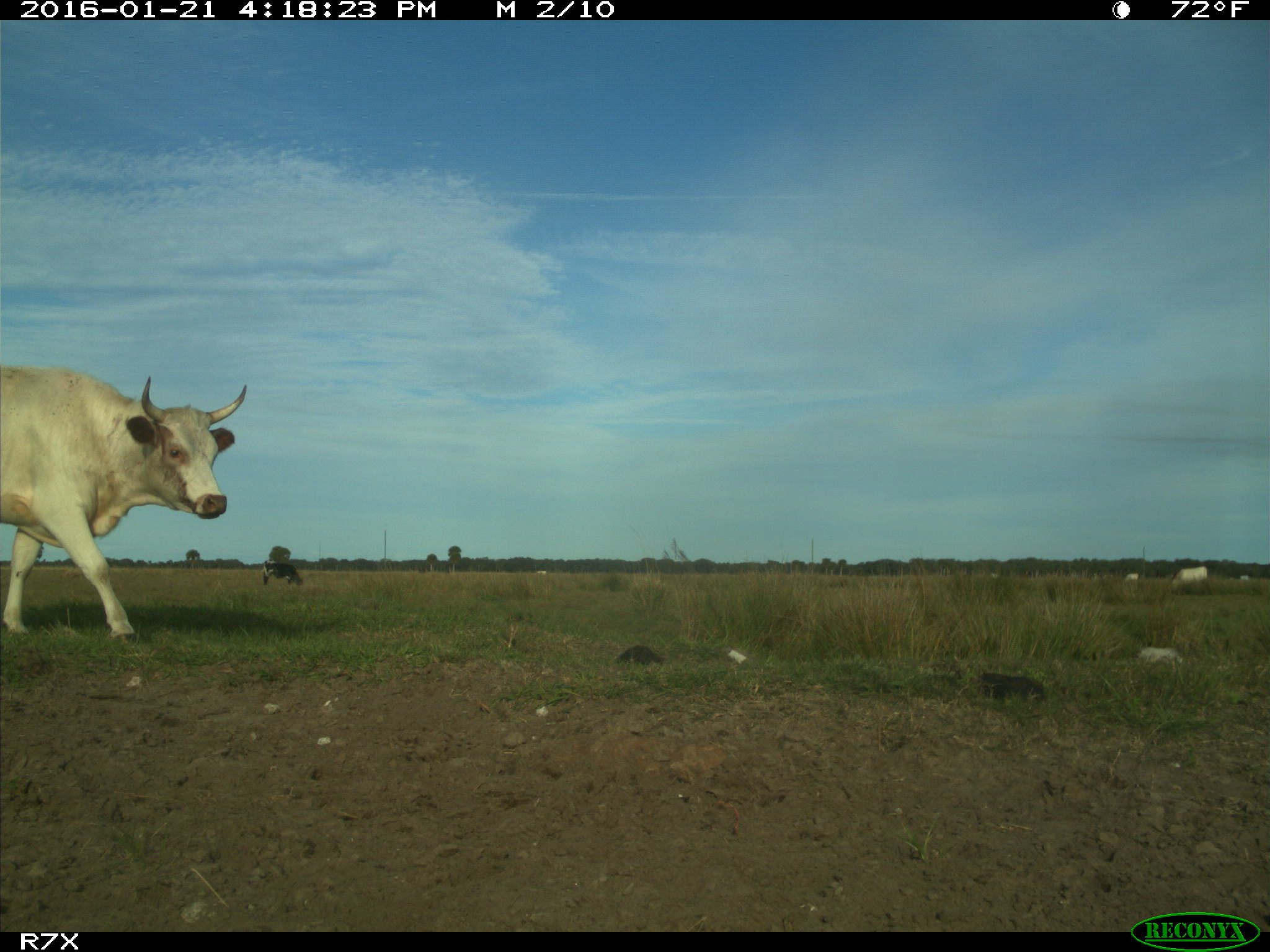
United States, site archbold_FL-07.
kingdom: Animalia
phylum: Chordata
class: Mammalia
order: Artiodactyla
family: Bovidae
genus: Bos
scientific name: Bos taurus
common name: domestic cow